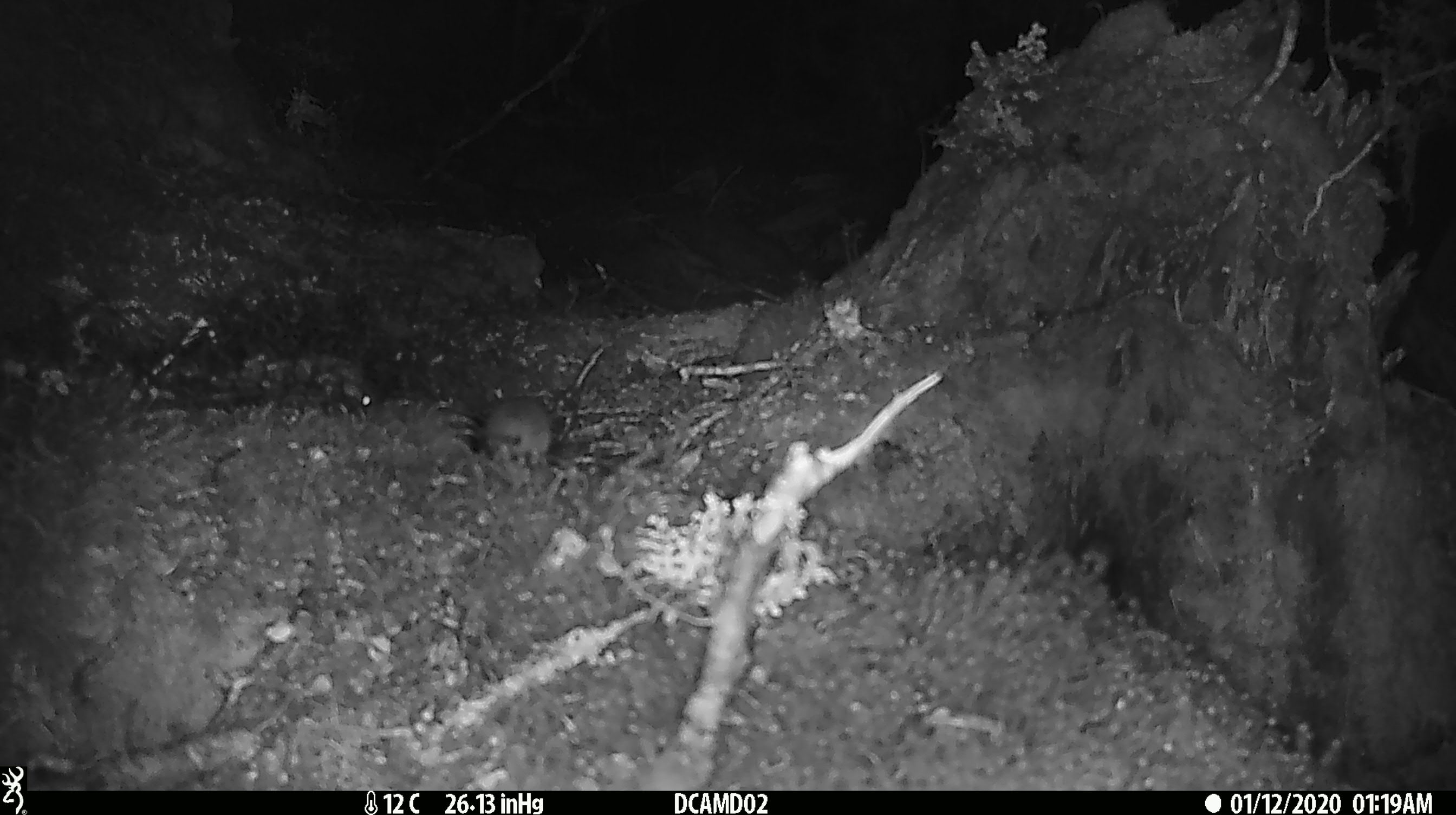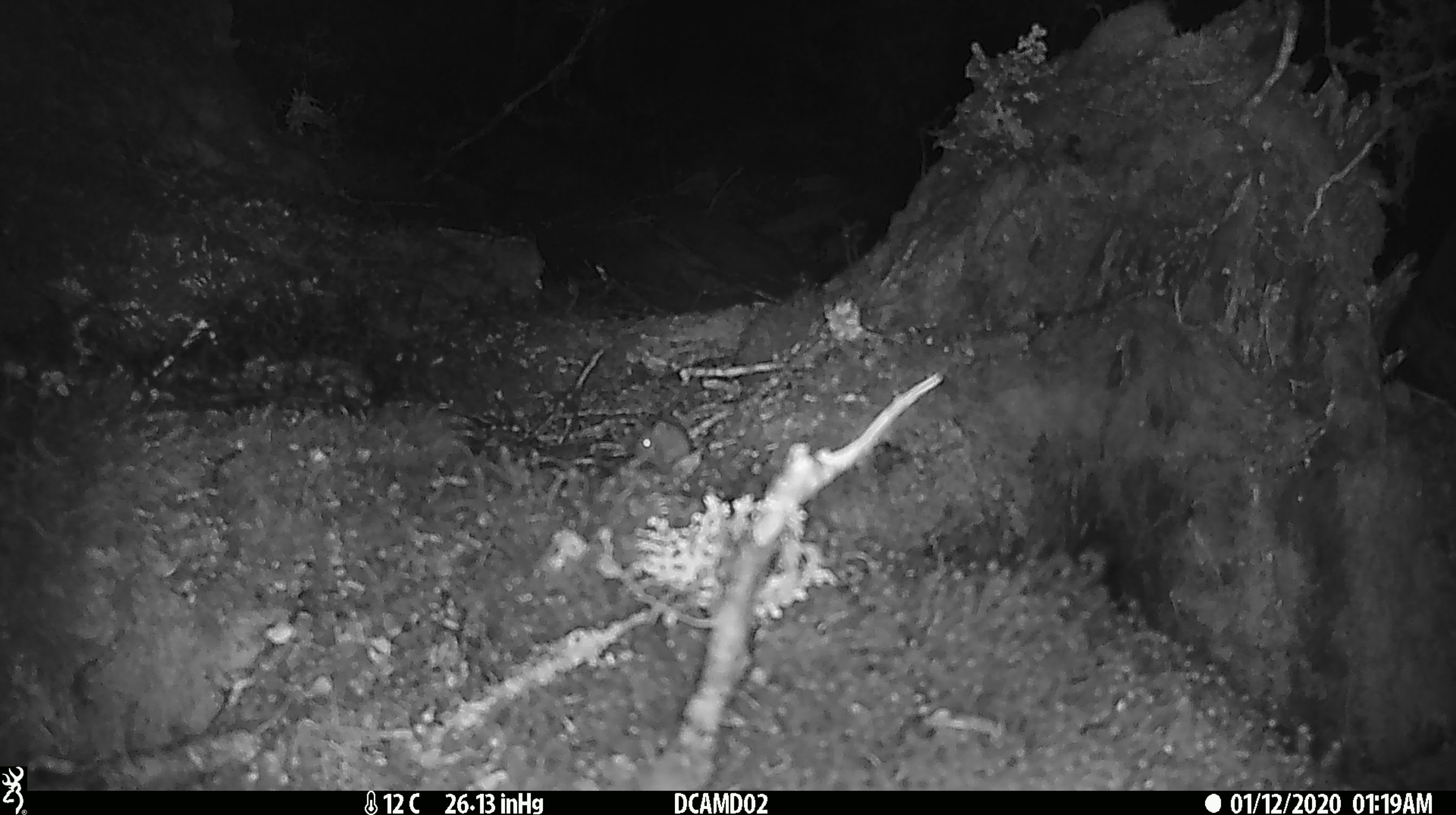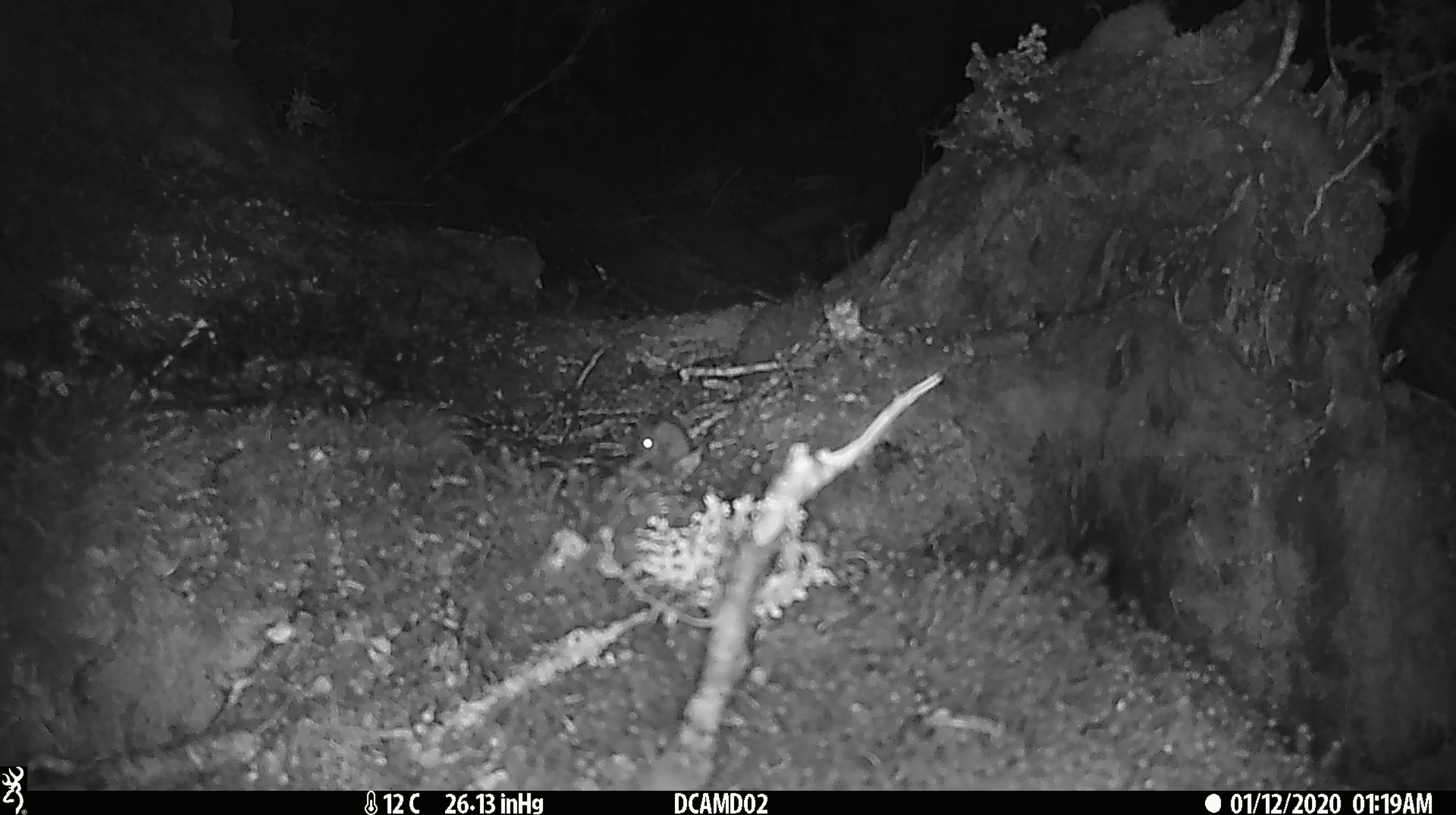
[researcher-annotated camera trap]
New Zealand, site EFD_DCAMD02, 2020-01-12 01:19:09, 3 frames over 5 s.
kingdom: Animalia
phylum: Chordata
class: Mammalia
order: Rodentia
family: Muridae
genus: Mus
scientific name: Mus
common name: mouse